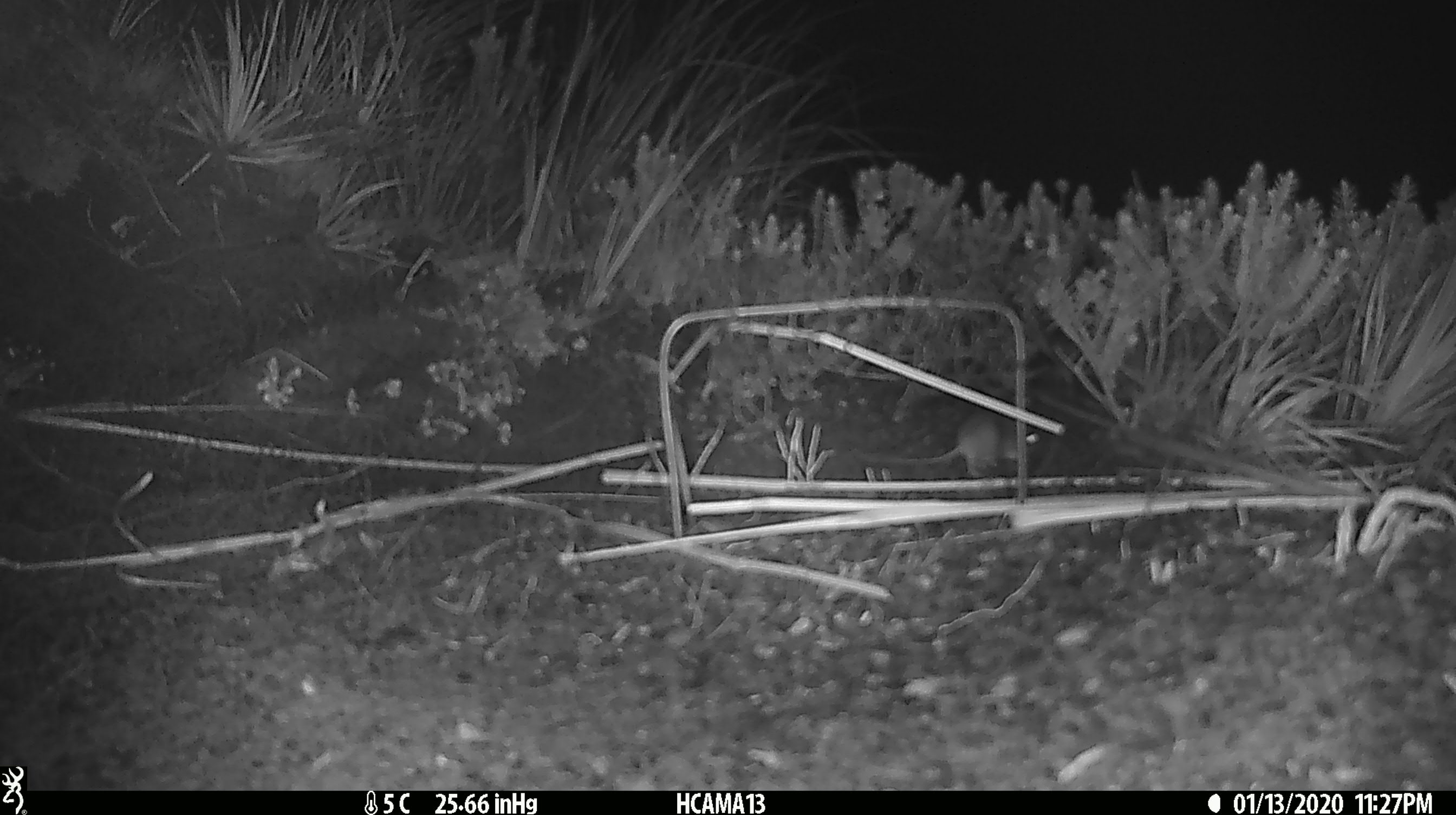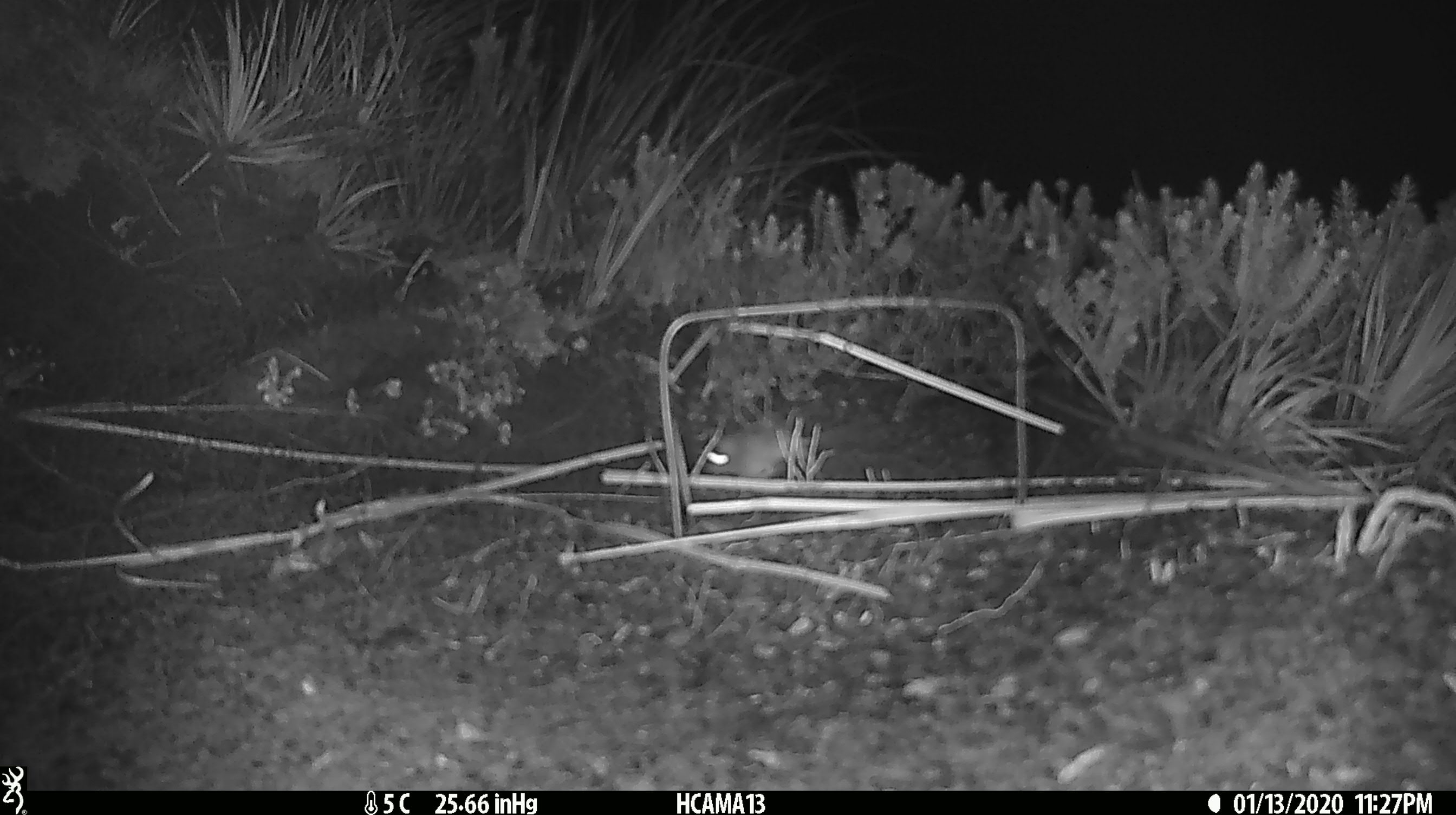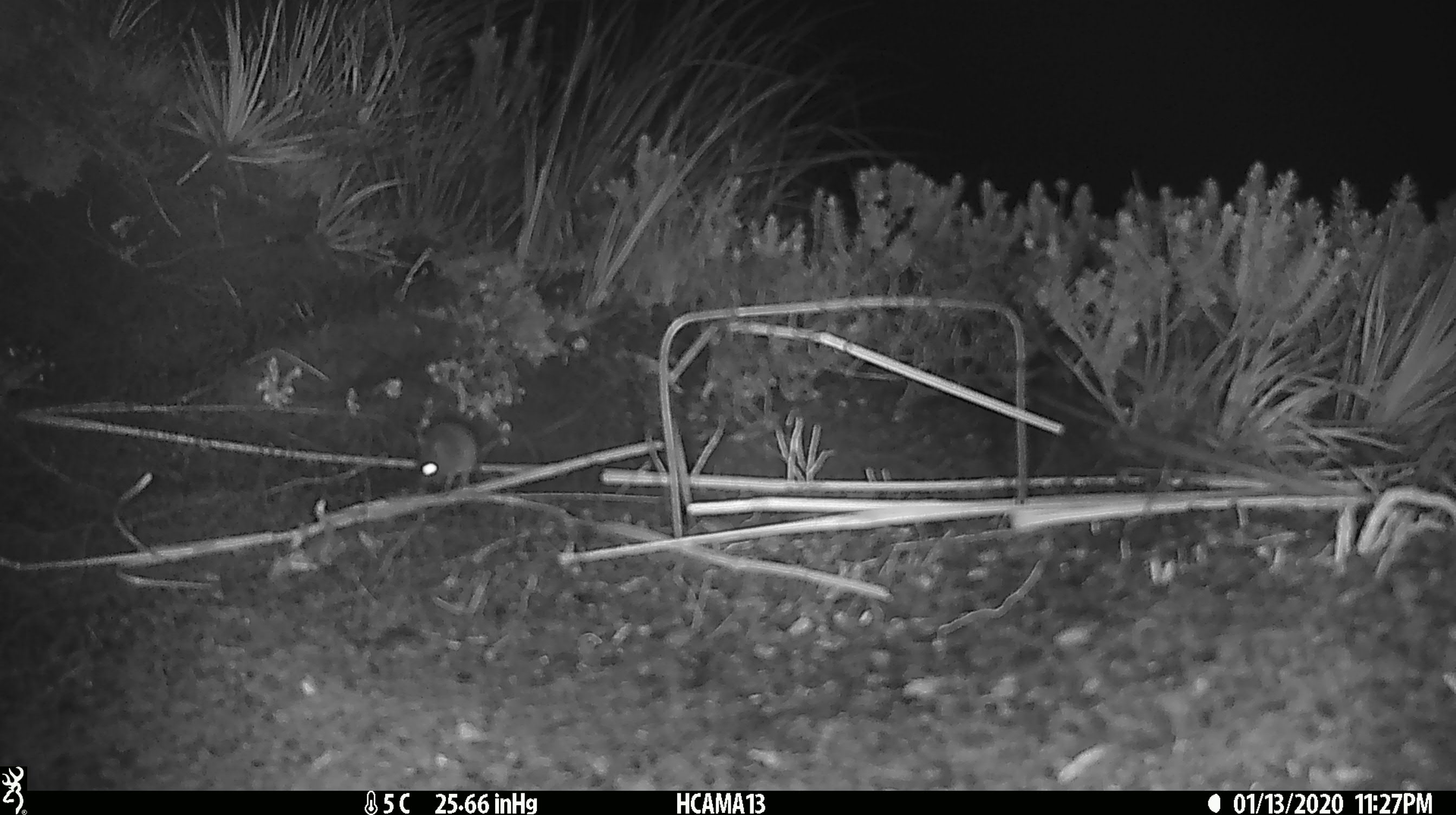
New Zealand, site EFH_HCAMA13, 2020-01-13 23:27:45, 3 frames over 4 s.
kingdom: Animalia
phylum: Chordata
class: Mammalia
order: Rodentia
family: Muridae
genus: Mus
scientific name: Mus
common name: mouse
Mouse (Mus).